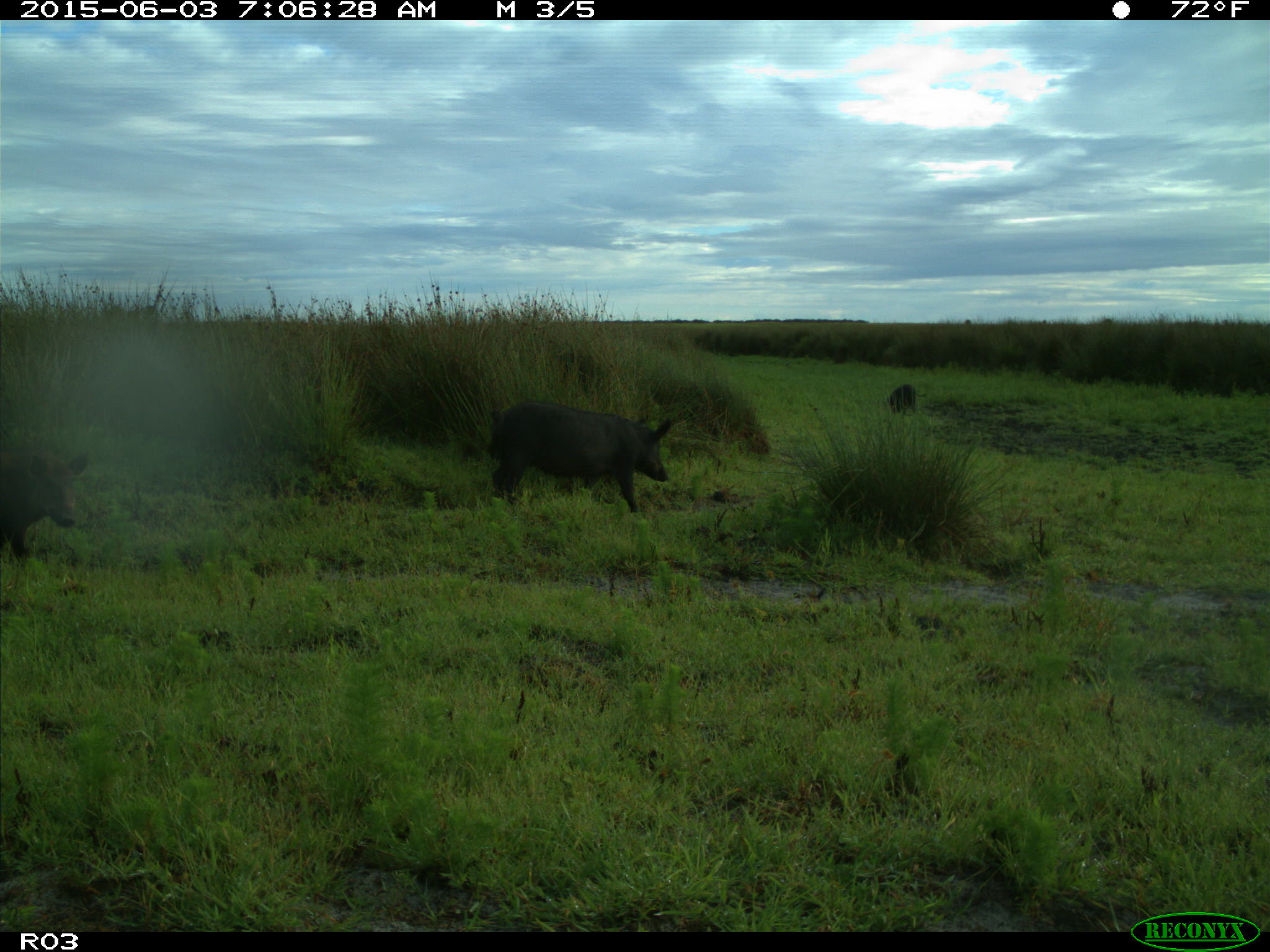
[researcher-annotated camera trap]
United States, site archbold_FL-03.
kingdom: Animalia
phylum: Chordata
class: Mammalia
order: Artiodactyla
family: Suidae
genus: Sus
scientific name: Sus scrofa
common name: wild boar